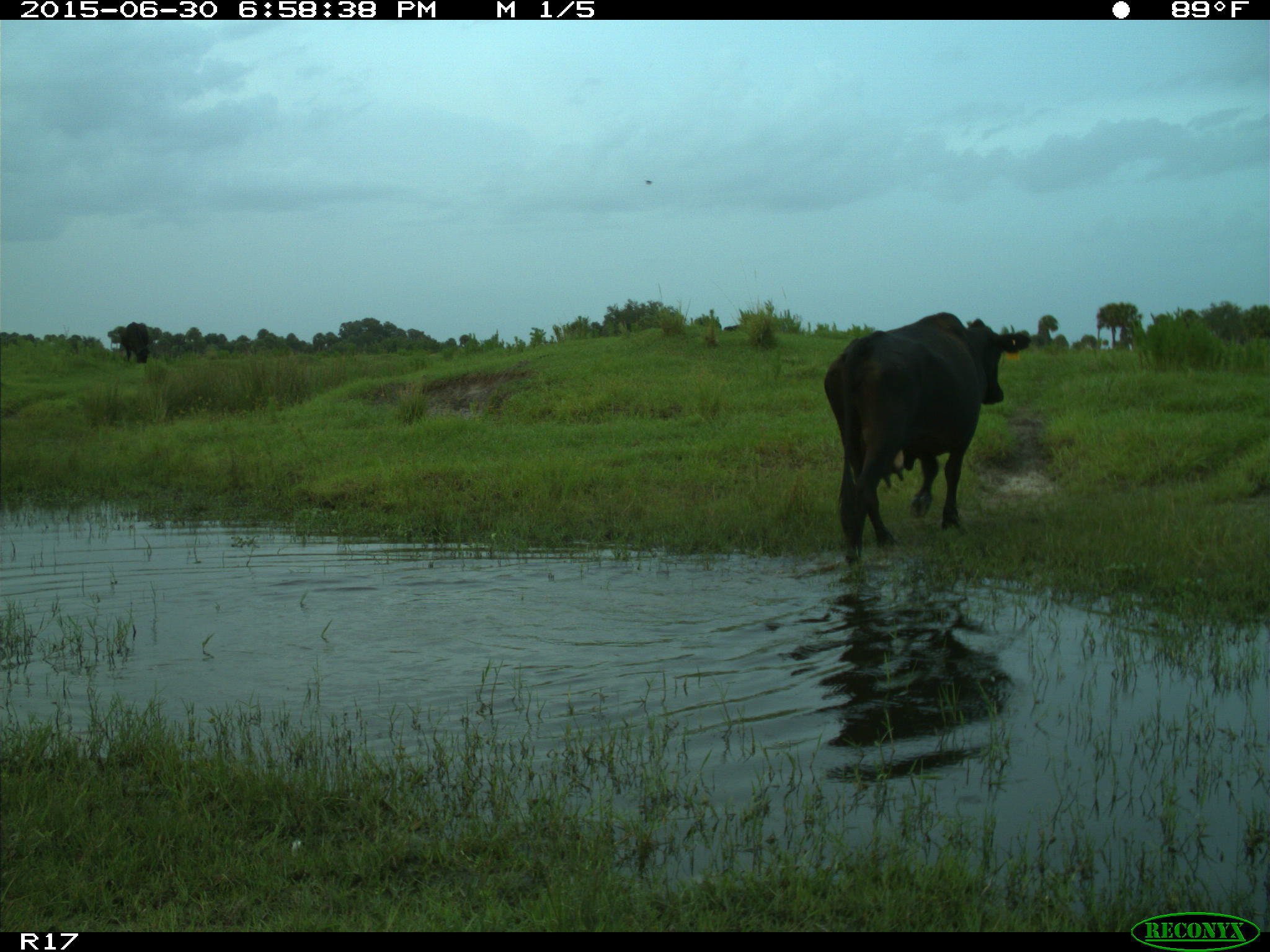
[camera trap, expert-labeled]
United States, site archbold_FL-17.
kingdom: Animalia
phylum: Chordata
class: Mammalia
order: Artiodactyla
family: Bovidae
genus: Bos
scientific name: Bos taurus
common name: domestic cow